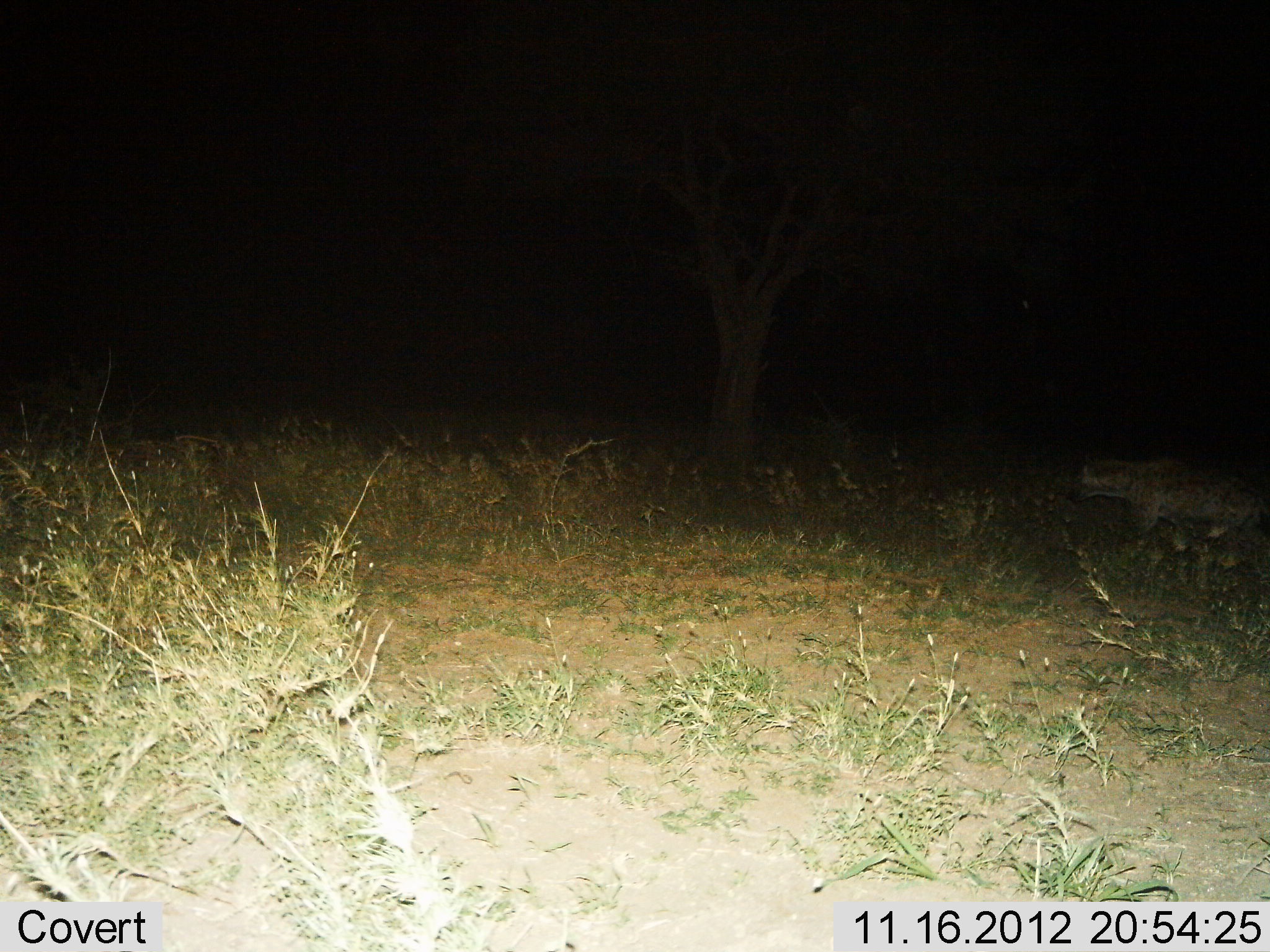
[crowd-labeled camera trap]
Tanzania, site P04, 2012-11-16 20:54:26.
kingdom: Animalia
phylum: Chordata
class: Mammalia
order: Carnivora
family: Hyaenidae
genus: Crocuta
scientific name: Crocuta crocuta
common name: spotted hyena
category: hyenaspotted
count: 1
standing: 10%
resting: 0%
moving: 90%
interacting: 0%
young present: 0%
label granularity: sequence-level